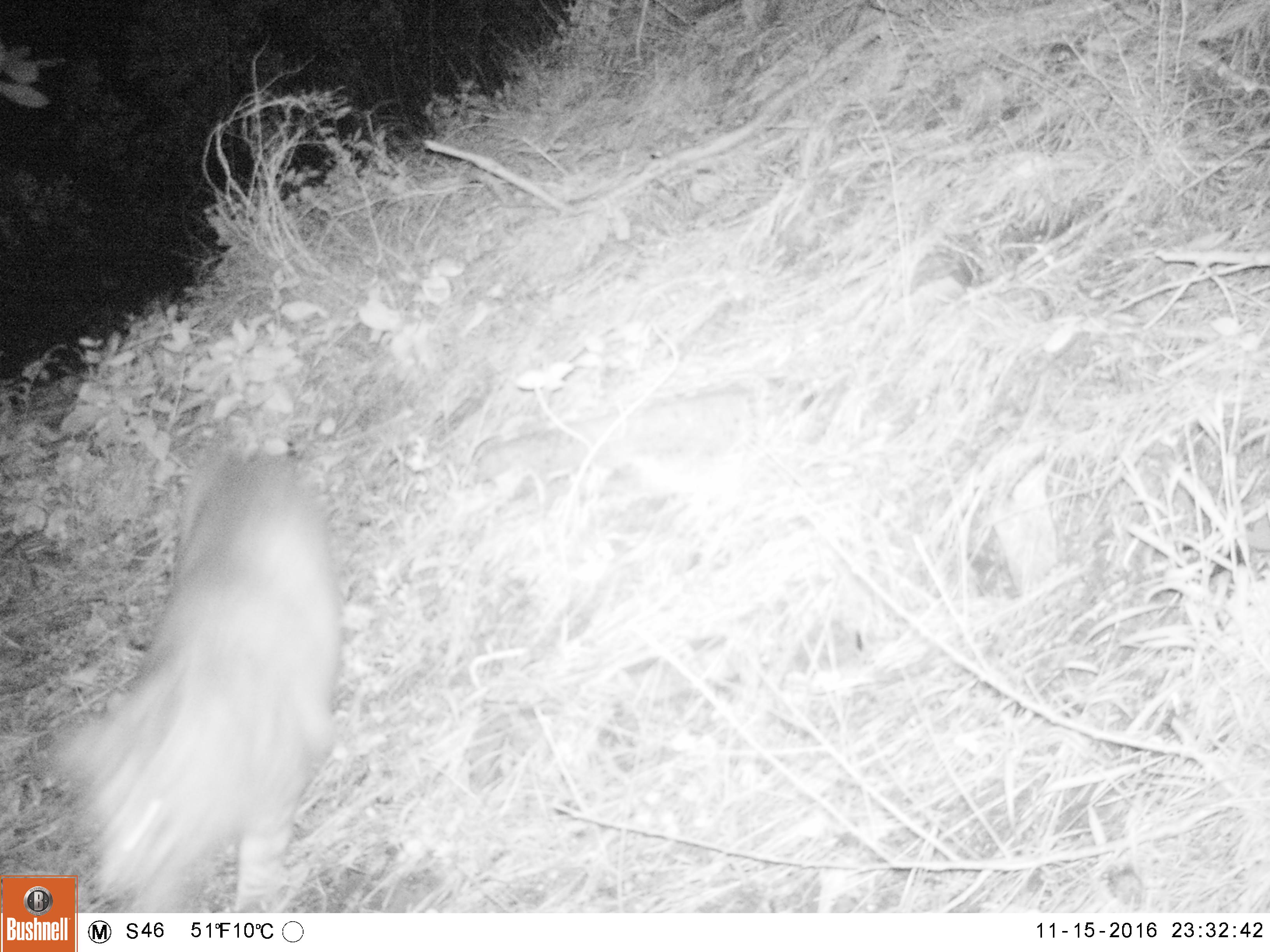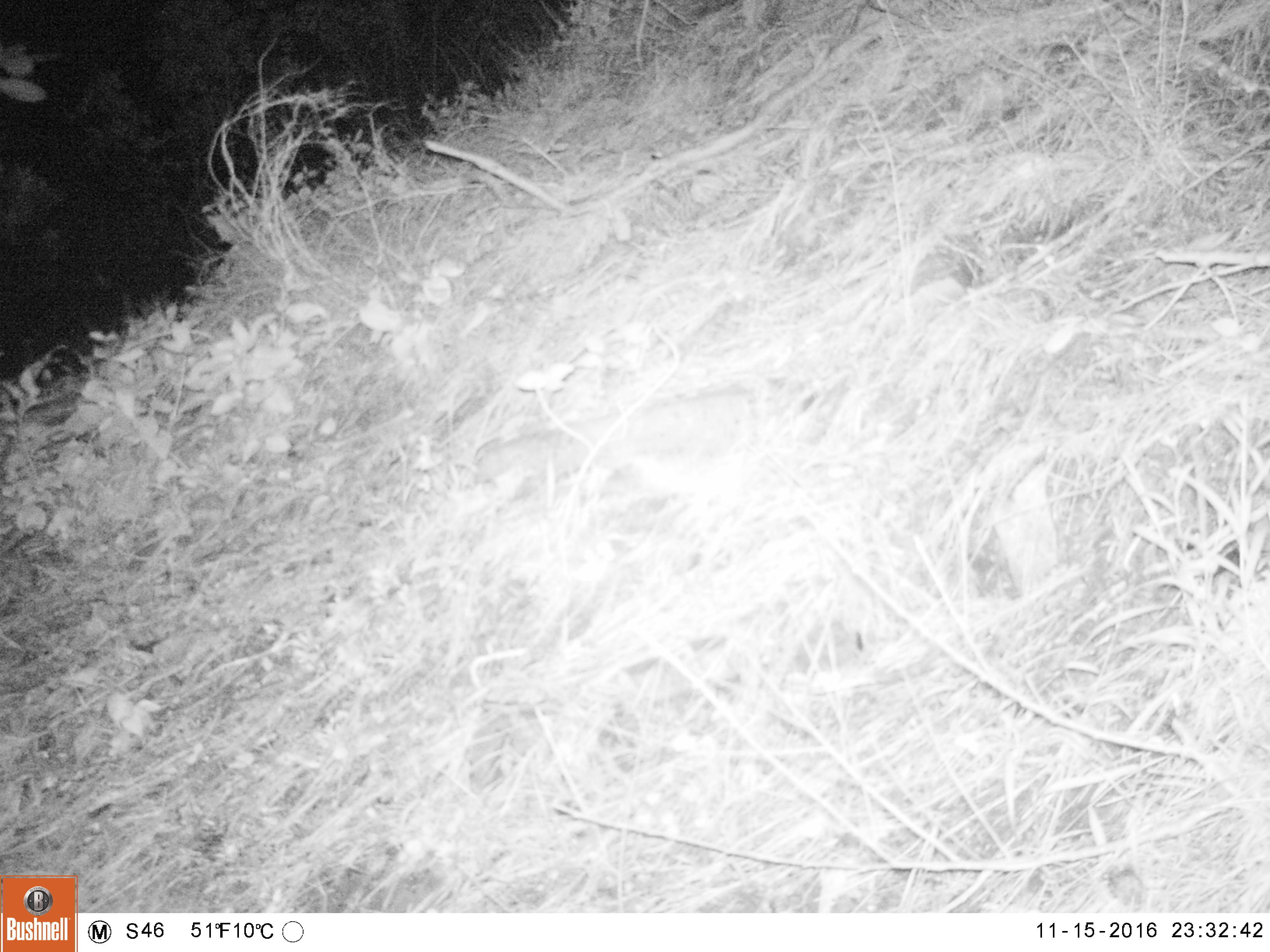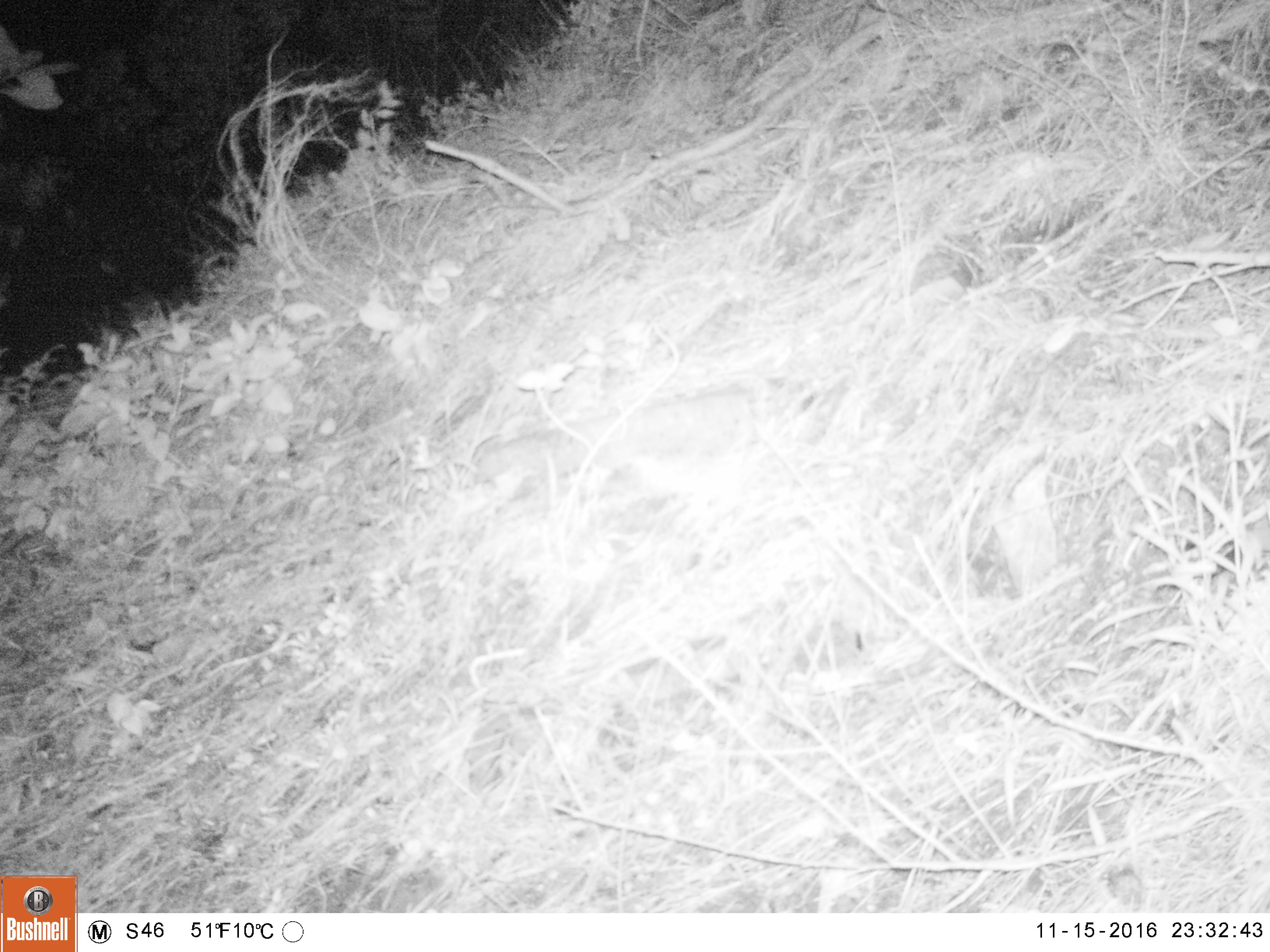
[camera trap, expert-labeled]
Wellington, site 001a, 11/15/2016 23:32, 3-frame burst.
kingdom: Animalia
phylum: Chordata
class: Mammalia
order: Carnivora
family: Felidae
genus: Felis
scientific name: Felis catus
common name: cat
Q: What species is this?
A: Cat (Felis catus).